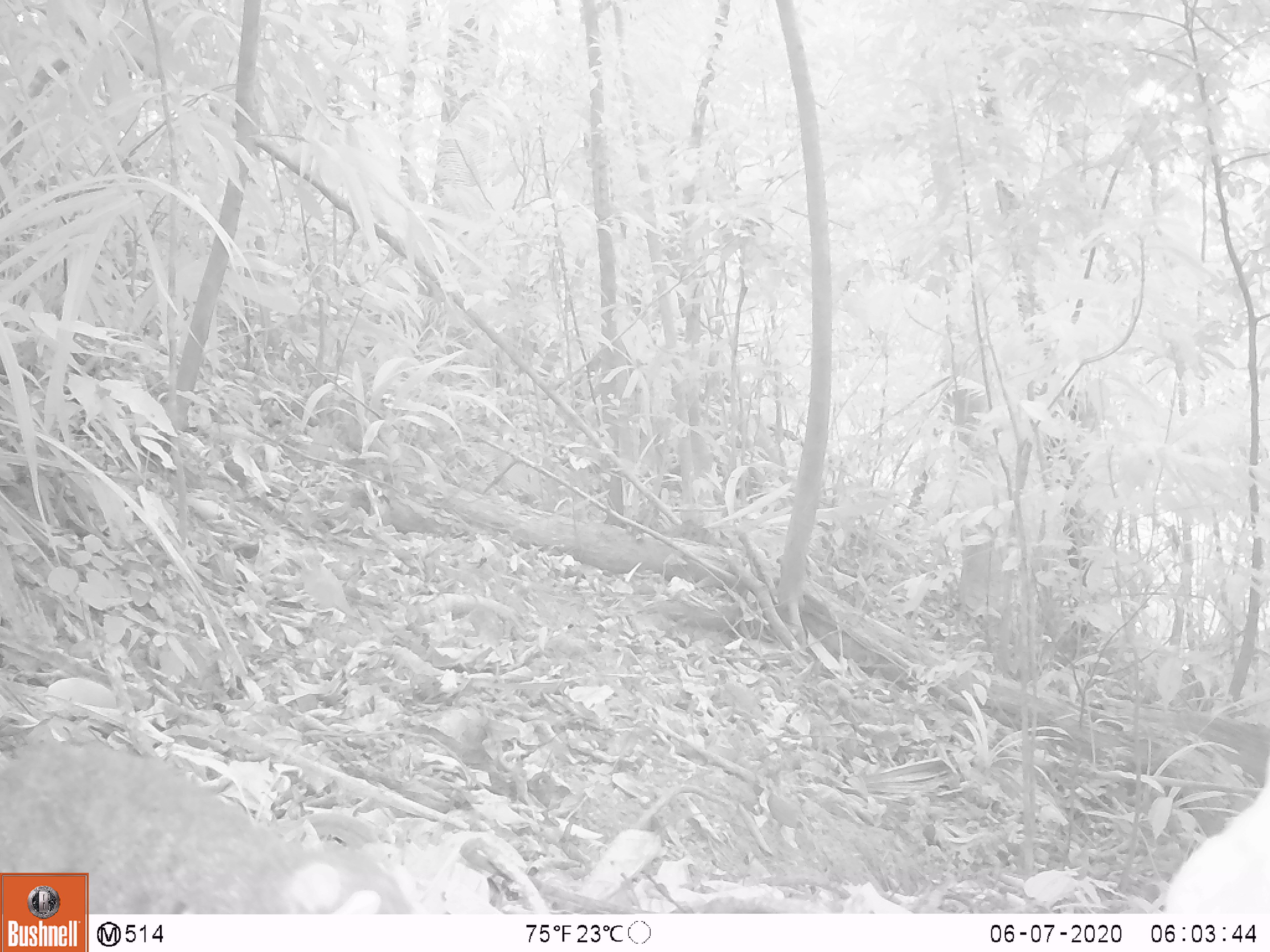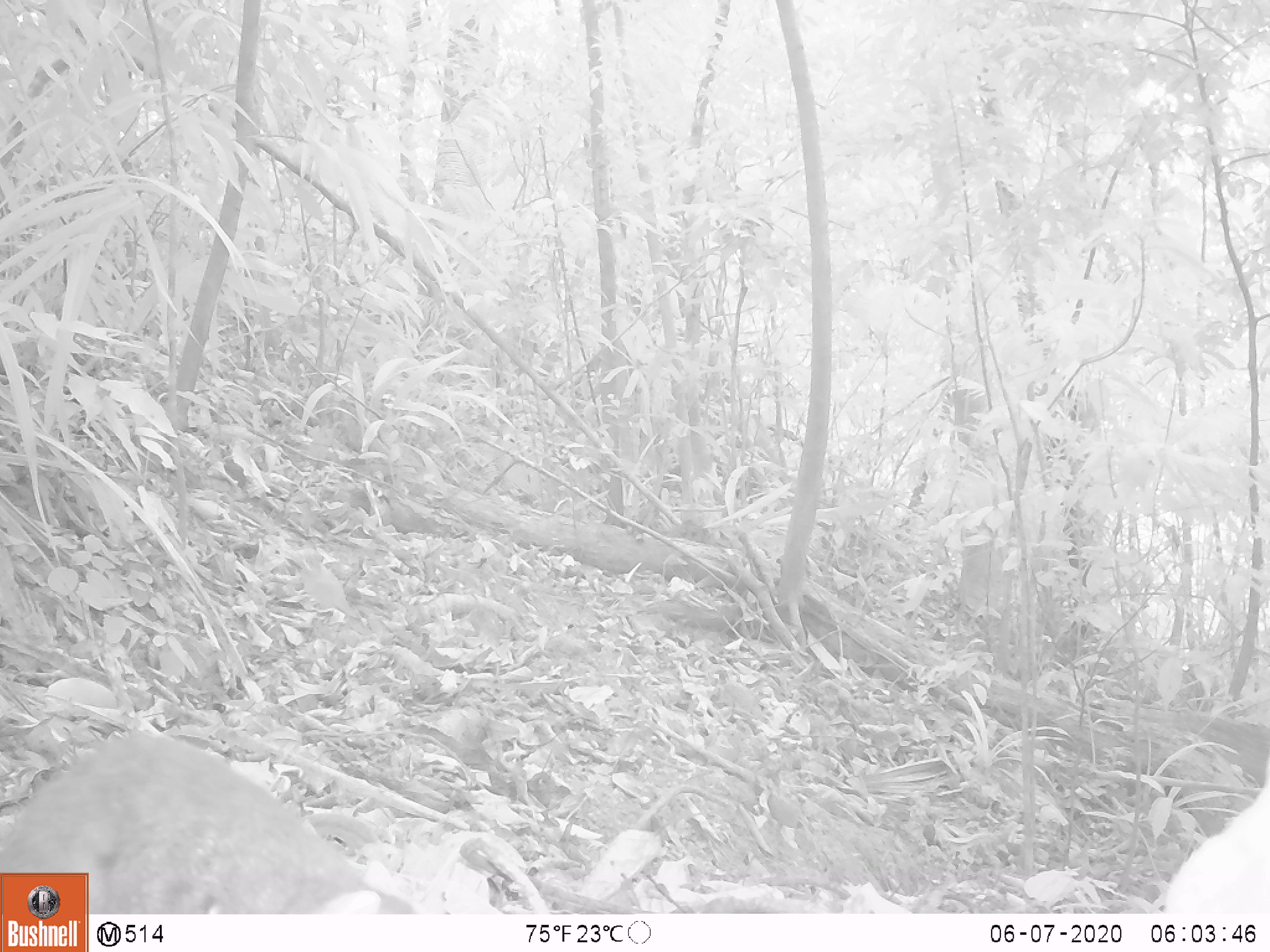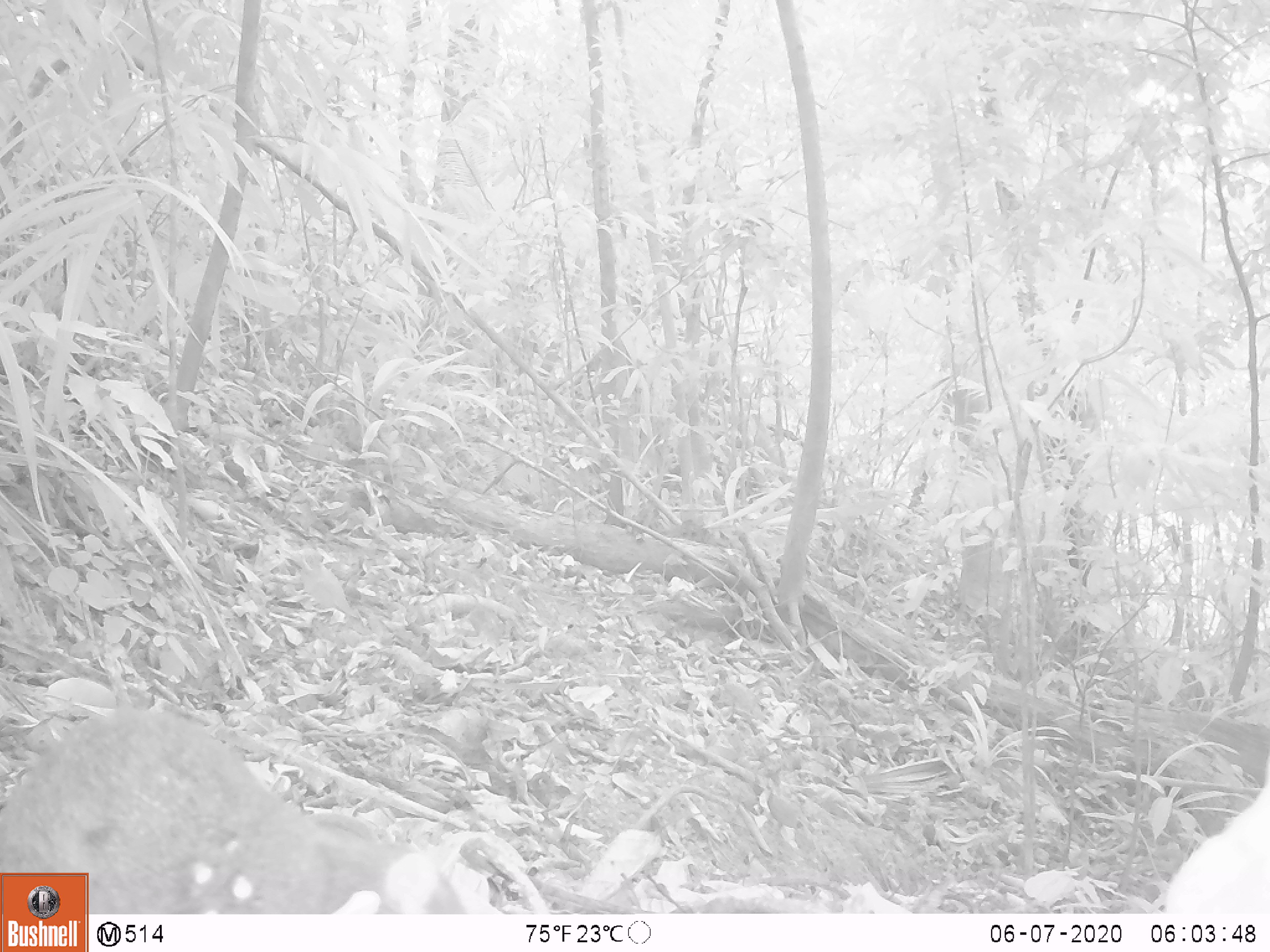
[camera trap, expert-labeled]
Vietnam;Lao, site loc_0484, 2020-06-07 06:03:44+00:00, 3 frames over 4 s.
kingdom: Animalia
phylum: Chordata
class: Mammalia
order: Rodentia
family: Sciuridae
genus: Callosciurus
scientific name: Callosciurus erythraeus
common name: pallas's squirrel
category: pallass squirrel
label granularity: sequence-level